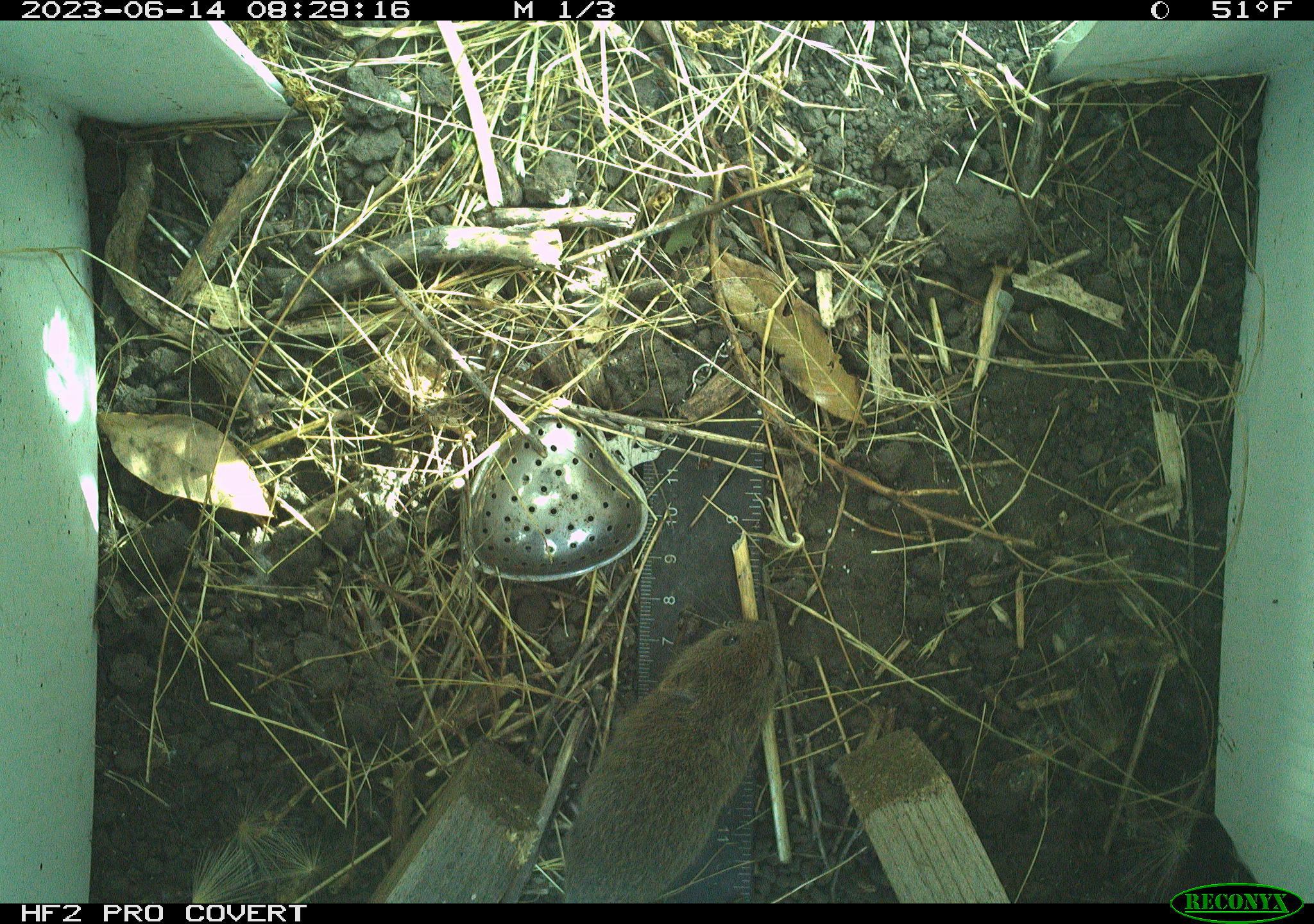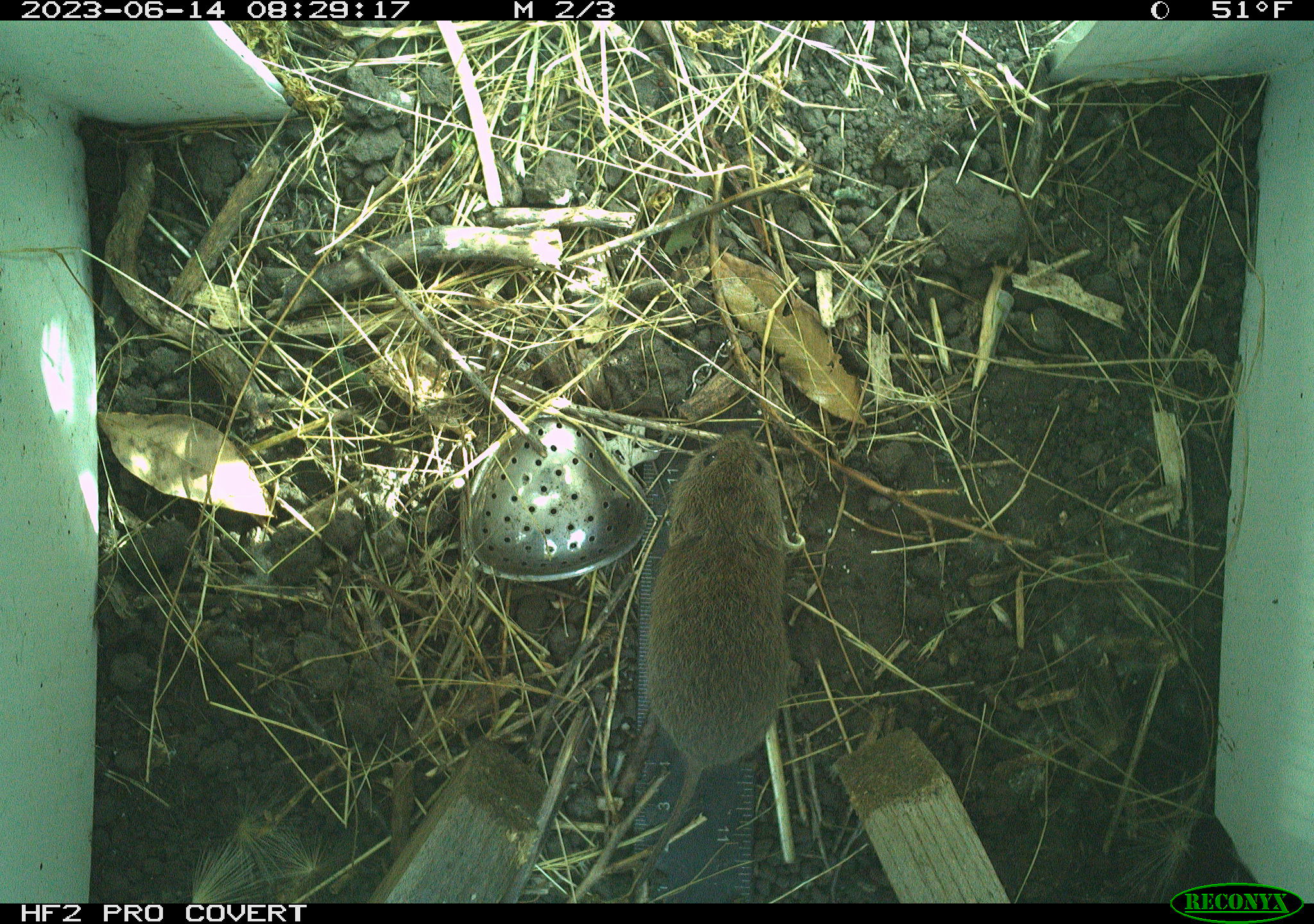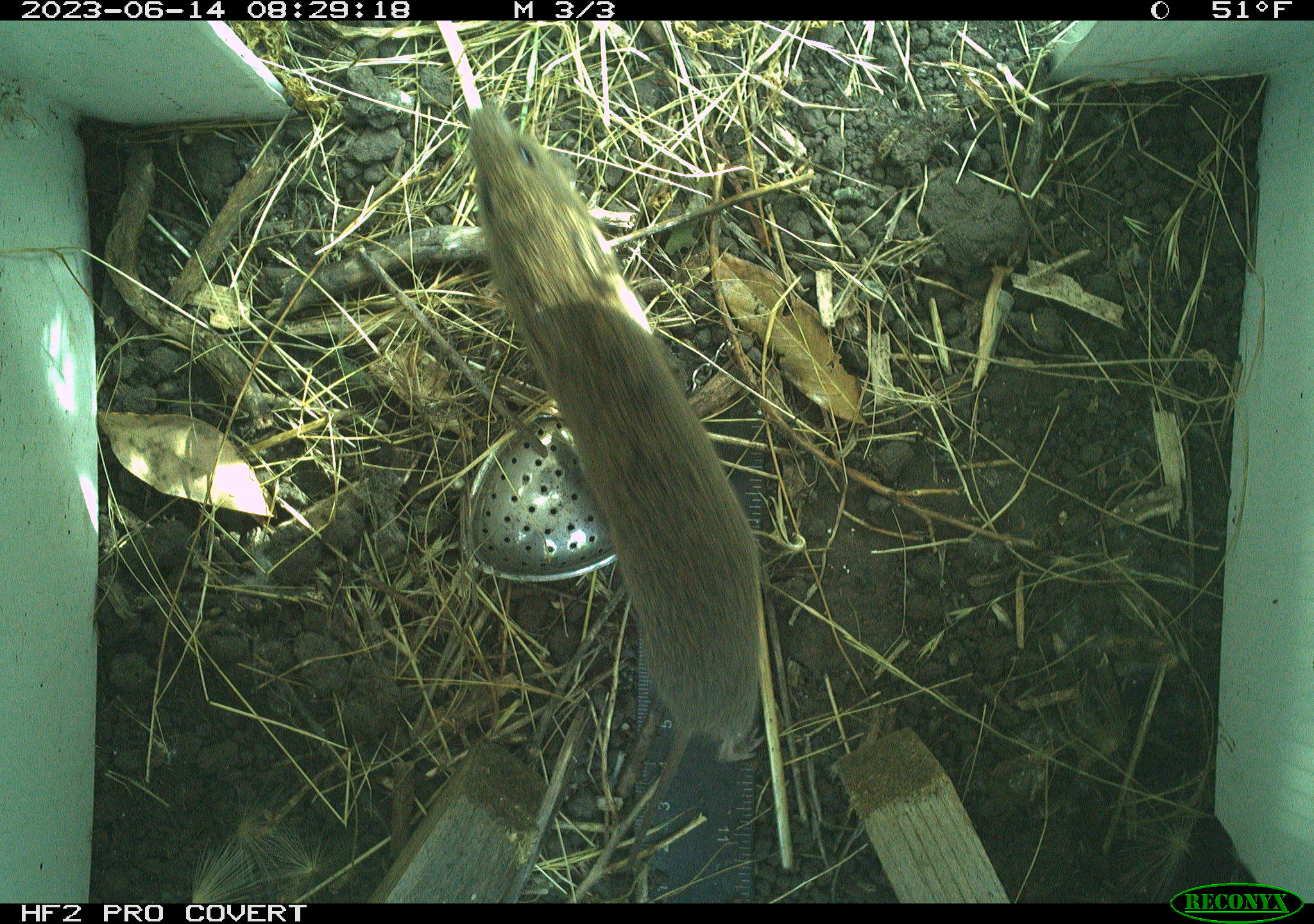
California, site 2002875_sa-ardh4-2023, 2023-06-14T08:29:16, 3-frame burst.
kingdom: Animalia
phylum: Chordata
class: Mammalia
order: Rodentia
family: Cricetidae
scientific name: Arvicolinae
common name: voles, lemmings, and muskrats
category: arvicolinae subfamily